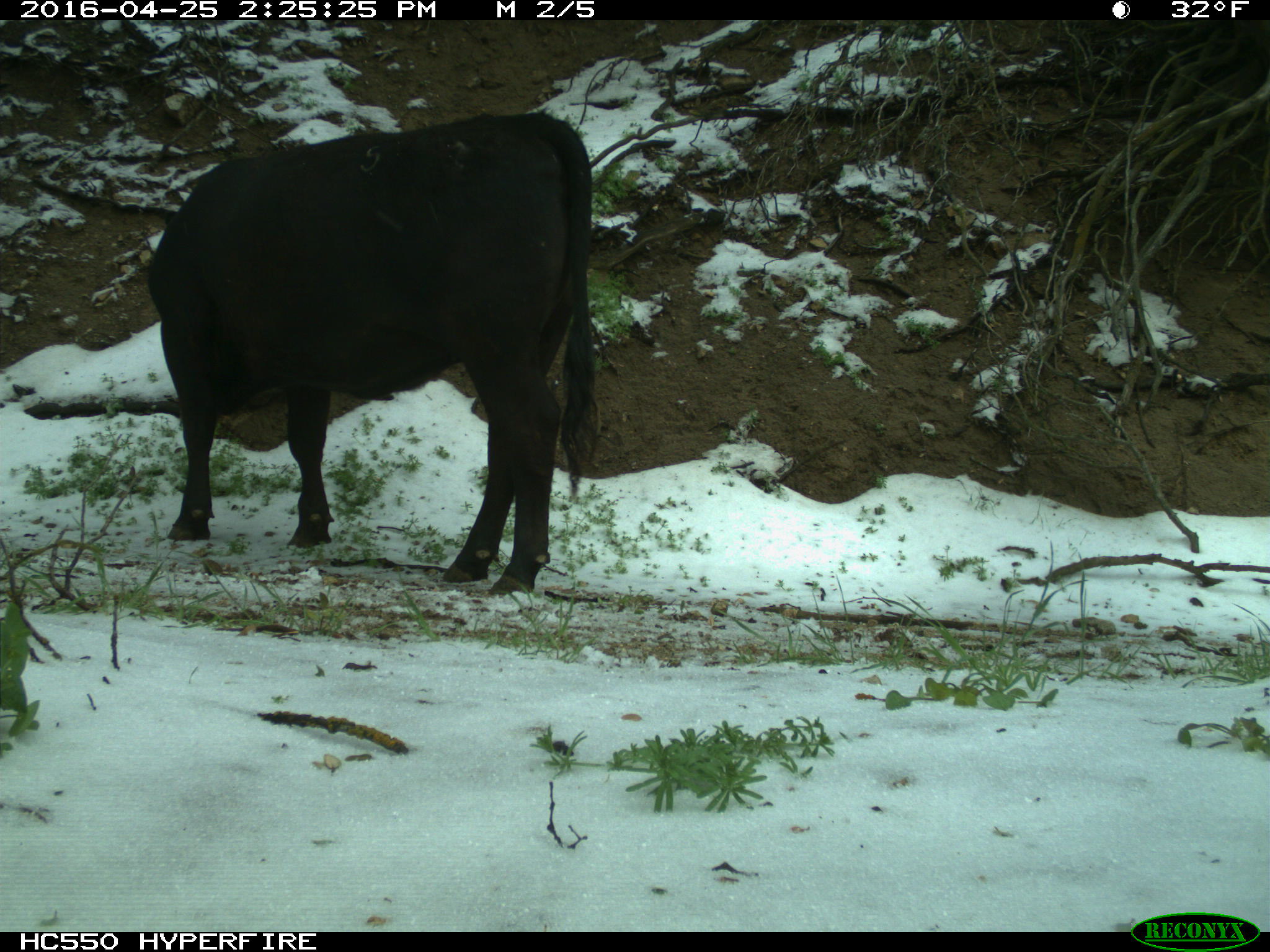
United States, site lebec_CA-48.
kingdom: Animalia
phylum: Chordata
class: Mammalia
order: Artiodactyla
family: Bovidae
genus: Bos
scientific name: Bos taurus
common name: domestic cow